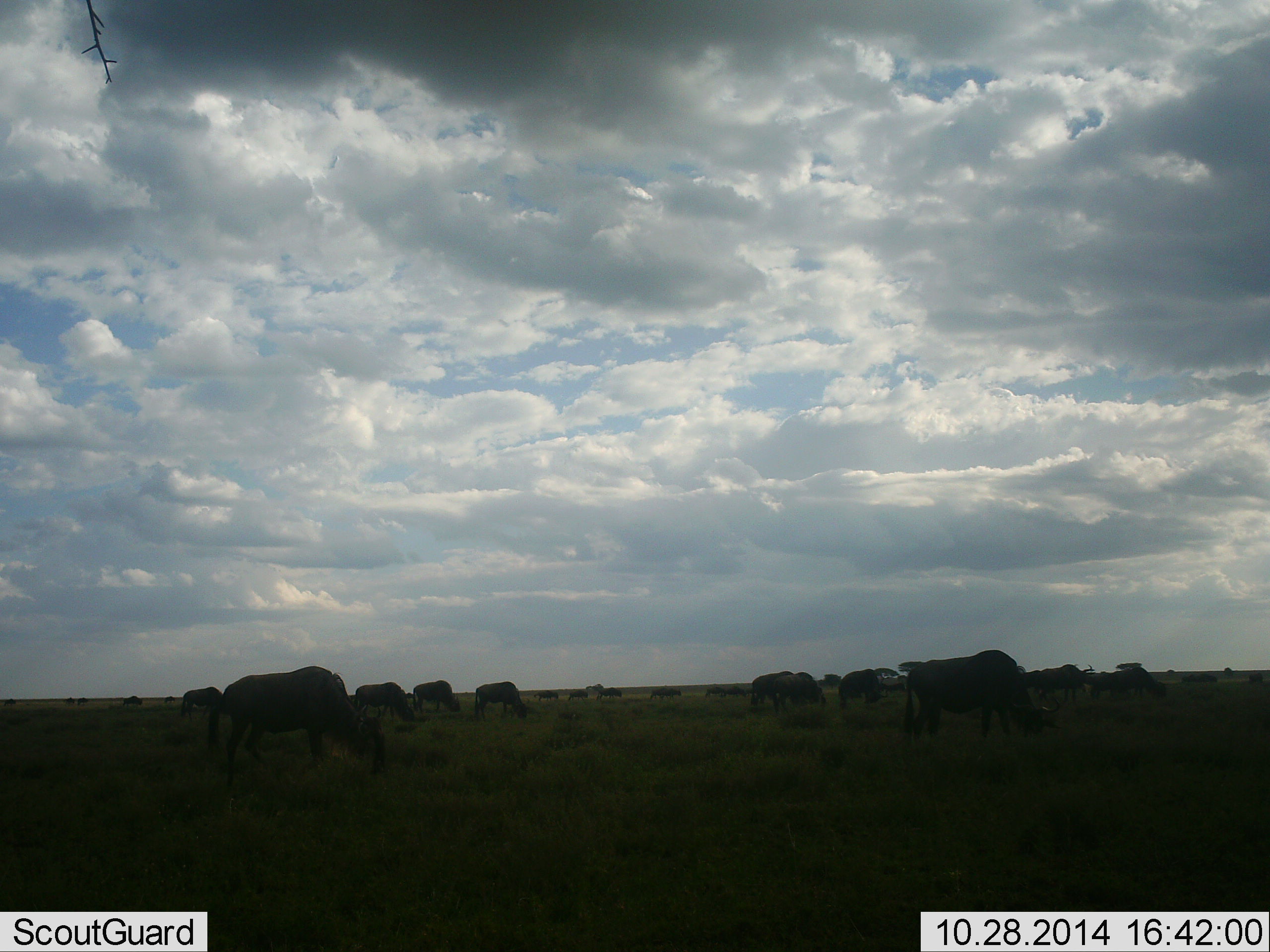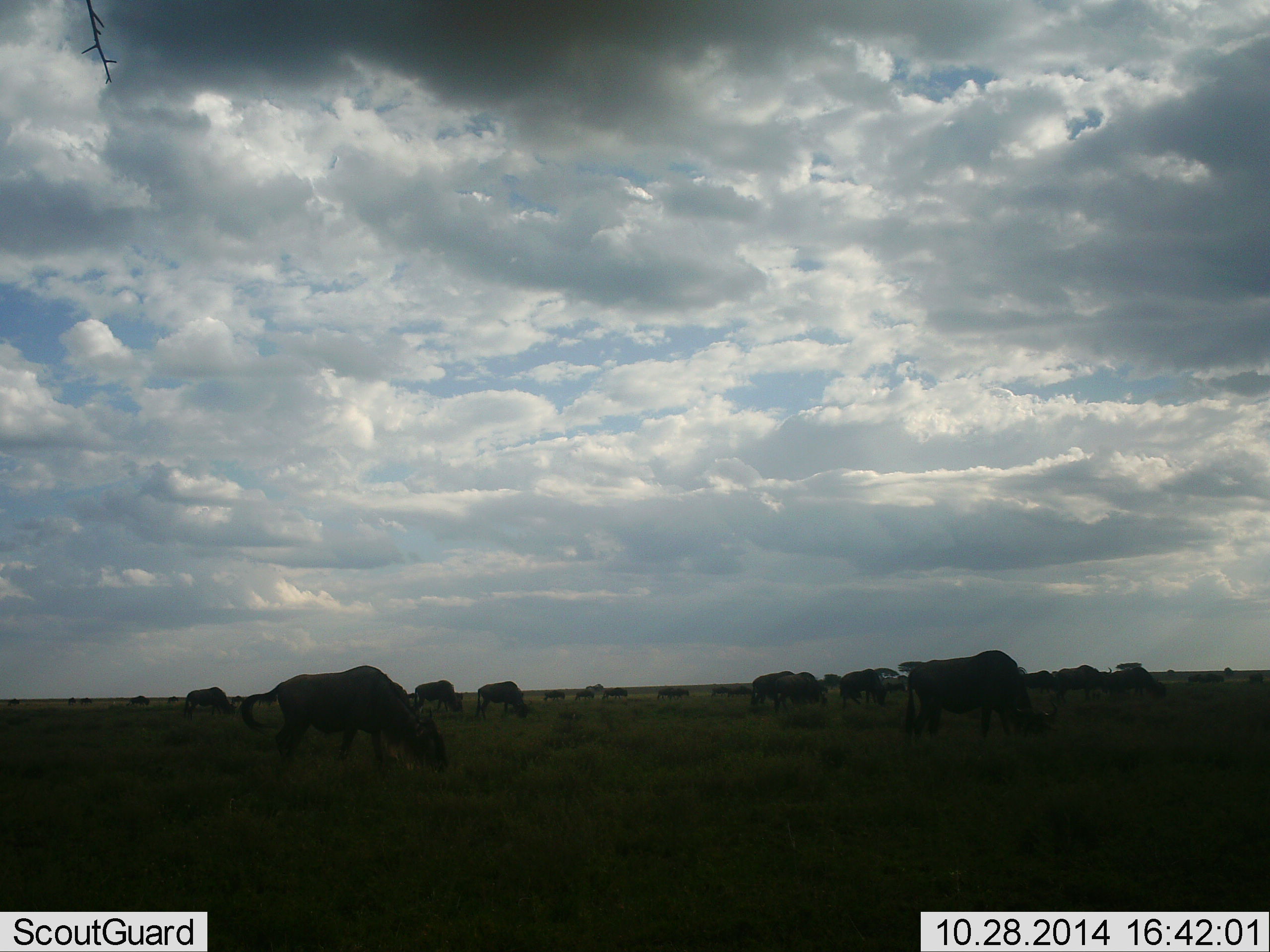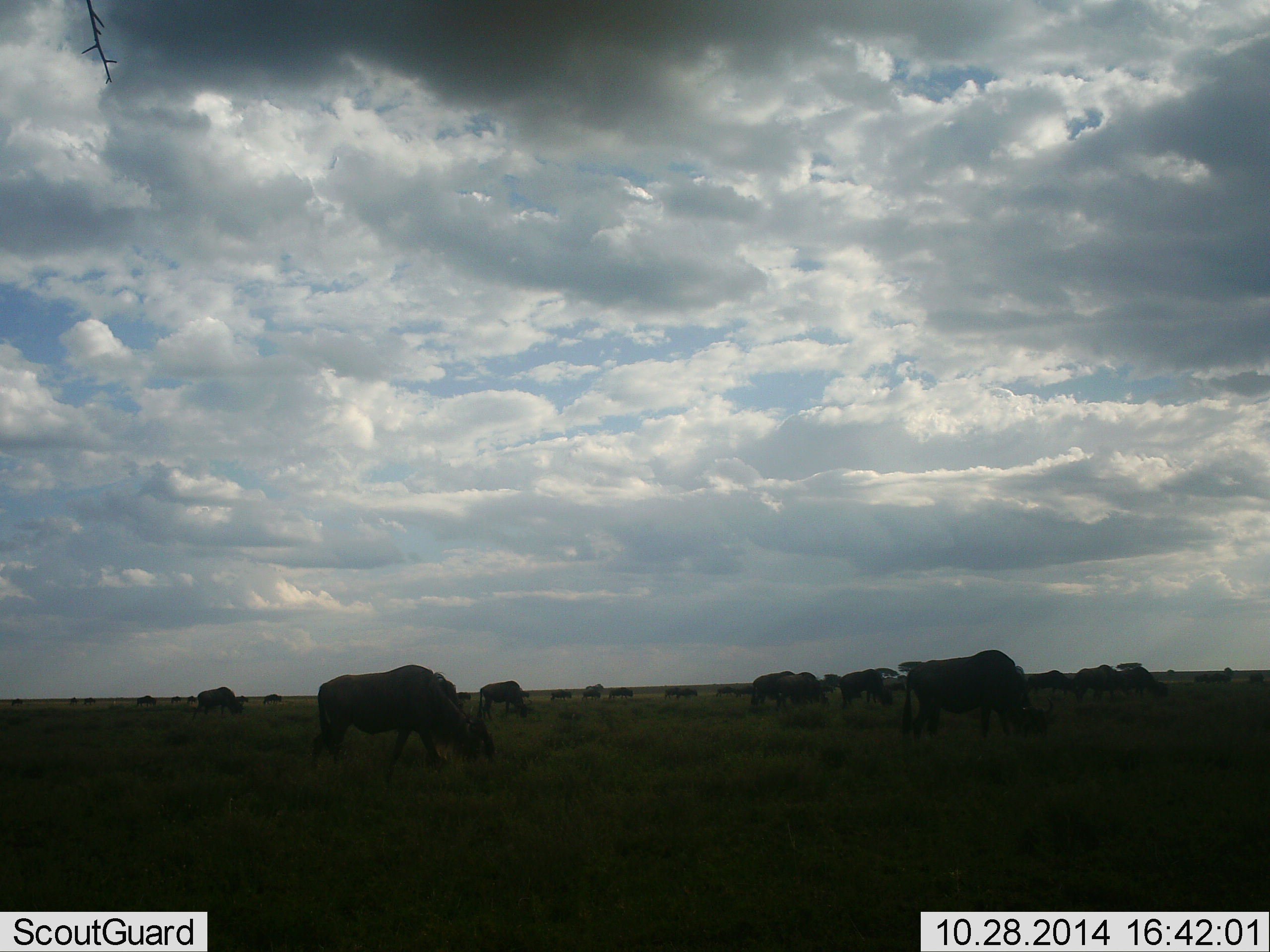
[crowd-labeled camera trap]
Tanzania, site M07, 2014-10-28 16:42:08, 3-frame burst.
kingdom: Animalia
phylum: Chordata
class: Mammalia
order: Artiodactyla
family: Bovidae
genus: Connochaetes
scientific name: Connochaetes taurinus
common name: blue wildebeest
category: wildebeest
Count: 11-50.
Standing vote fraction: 10%.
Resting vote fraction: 0%.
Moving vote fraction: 60%.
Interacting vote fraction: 0%.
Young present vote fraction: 0%.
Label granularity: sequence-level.